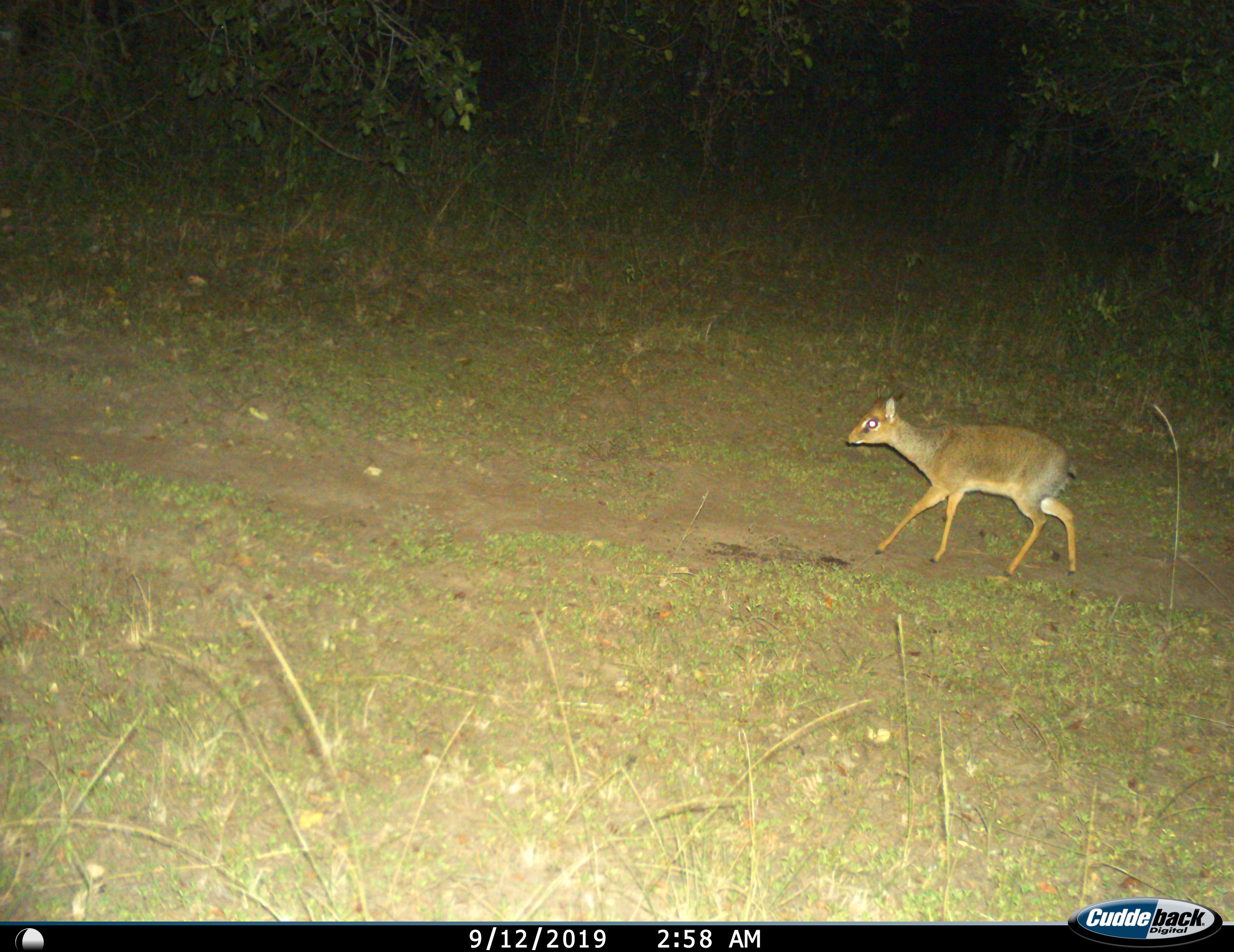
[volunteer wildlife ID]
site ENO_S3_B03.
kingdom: Animalia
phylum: Chordata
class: Mammalia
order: Artiodactyla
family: Bovidae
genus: Madoqua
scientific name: Madoqua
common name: dik-dik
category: dikdik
Dikdik (dik-dik) (Madoqua), count 1. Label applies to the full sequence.